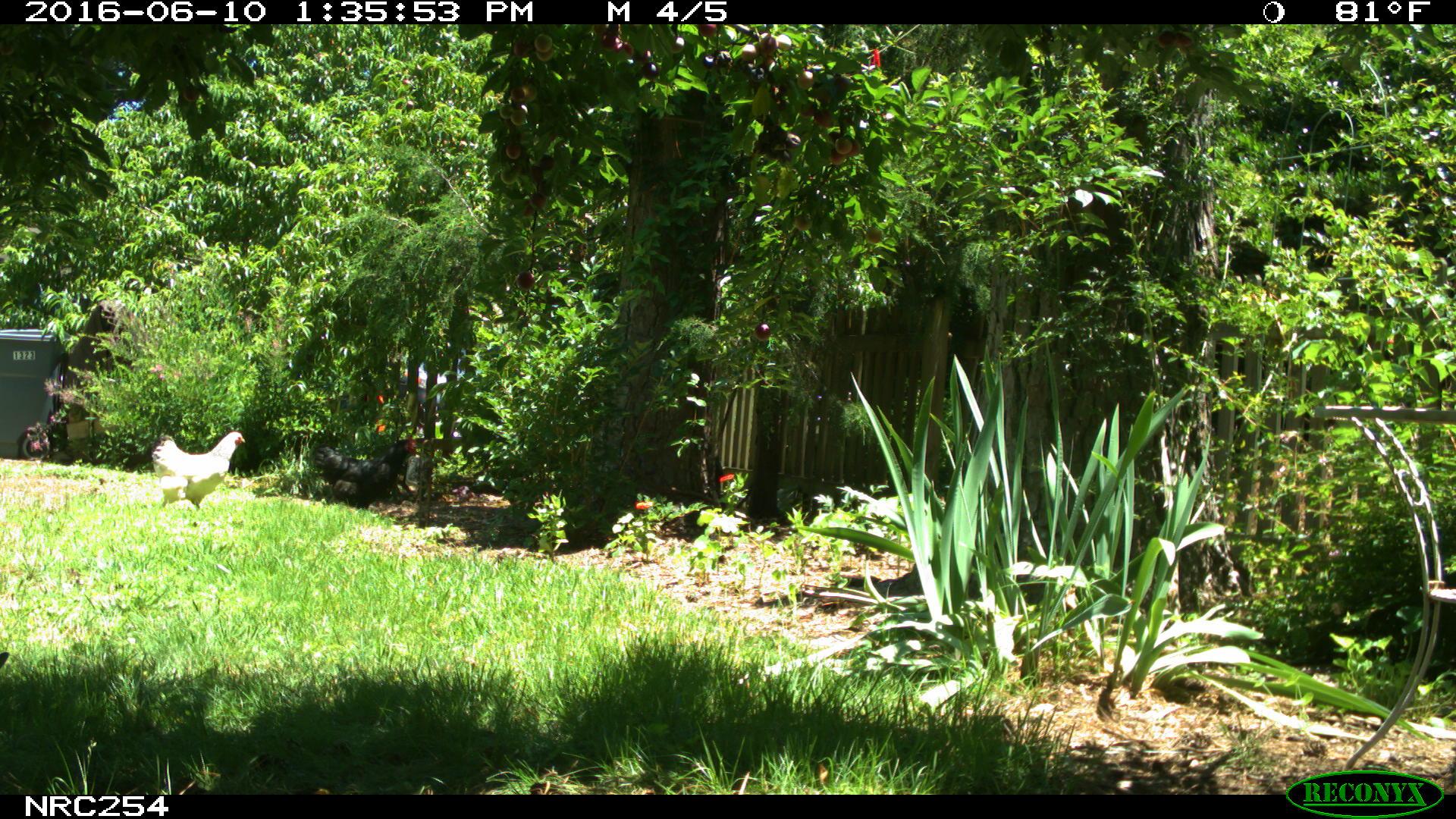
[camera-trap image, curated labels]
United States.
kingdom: Animalia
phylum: Chordata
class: Aves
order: Galliformes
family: Phasianidae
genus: Gallus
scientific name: Gallus gallus domesticus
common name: domestic chicken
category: Chicken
Chicken (domestic chicken) (Gallus gallus domesticus).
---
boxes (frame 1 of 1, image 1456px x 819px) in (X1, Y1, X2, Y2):
Chicken: (299, 424, 424, 509); (131, 421, 243, 510)